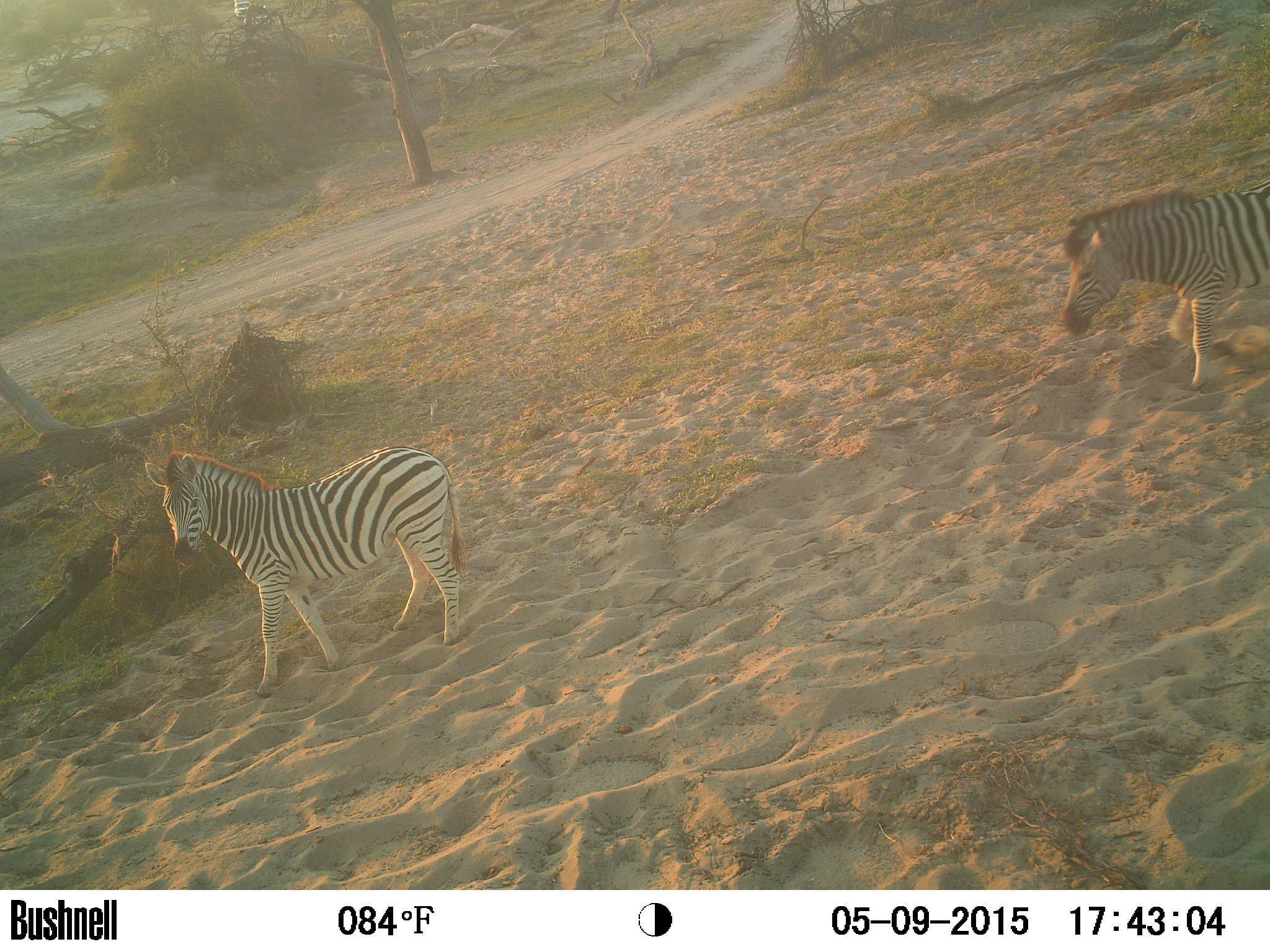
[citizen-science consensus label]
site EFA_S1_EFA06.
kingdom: Animalia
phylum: Chordata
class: Mammalia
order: Perissodactyla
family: Equidae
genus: Equus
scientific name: Equus quagga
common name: plains zebra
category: zebraplains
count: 2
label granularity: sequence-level